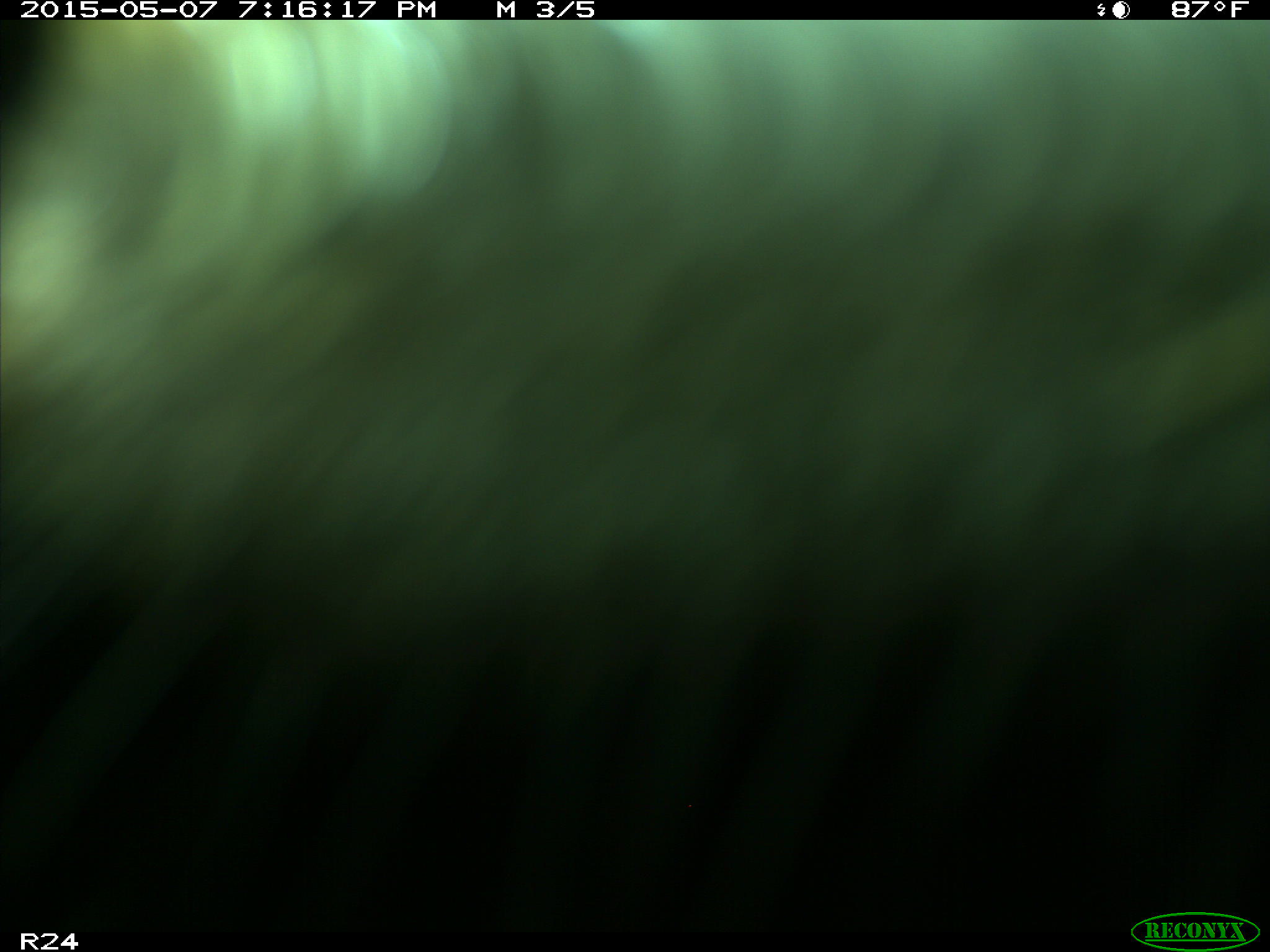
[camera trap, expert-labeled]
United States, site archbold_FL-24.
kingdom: Animalia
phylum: Chordata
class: Mammalia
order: Artiodactyla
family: Bovidae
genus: Bos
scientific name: Bos taurus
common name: domestic cow